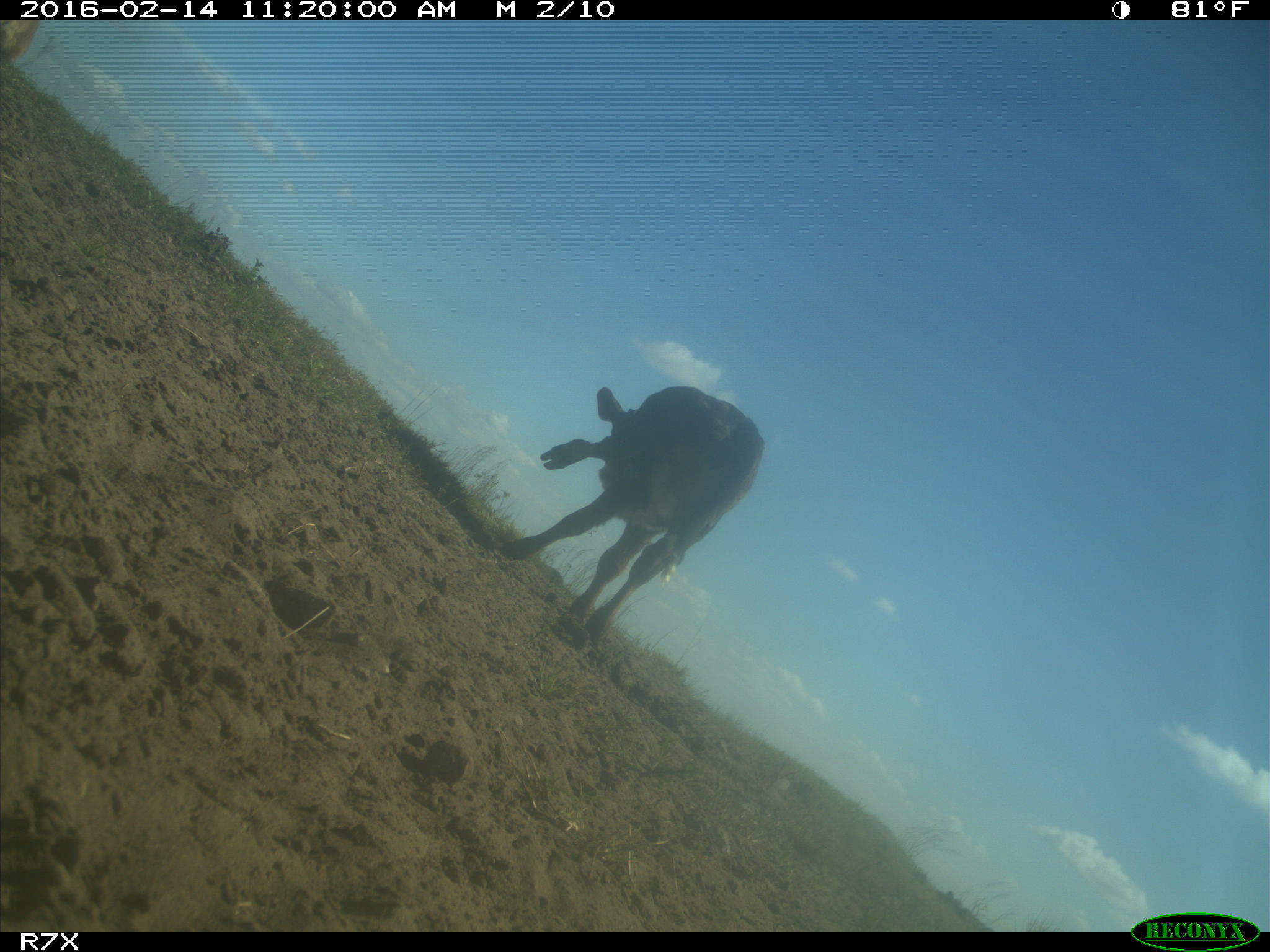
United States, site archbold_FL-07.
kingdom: Animalia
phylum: Chordata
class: Mammalia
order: Artiodactyla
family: Bovidae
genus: Bos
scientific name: Bos taurus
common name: domestic cow